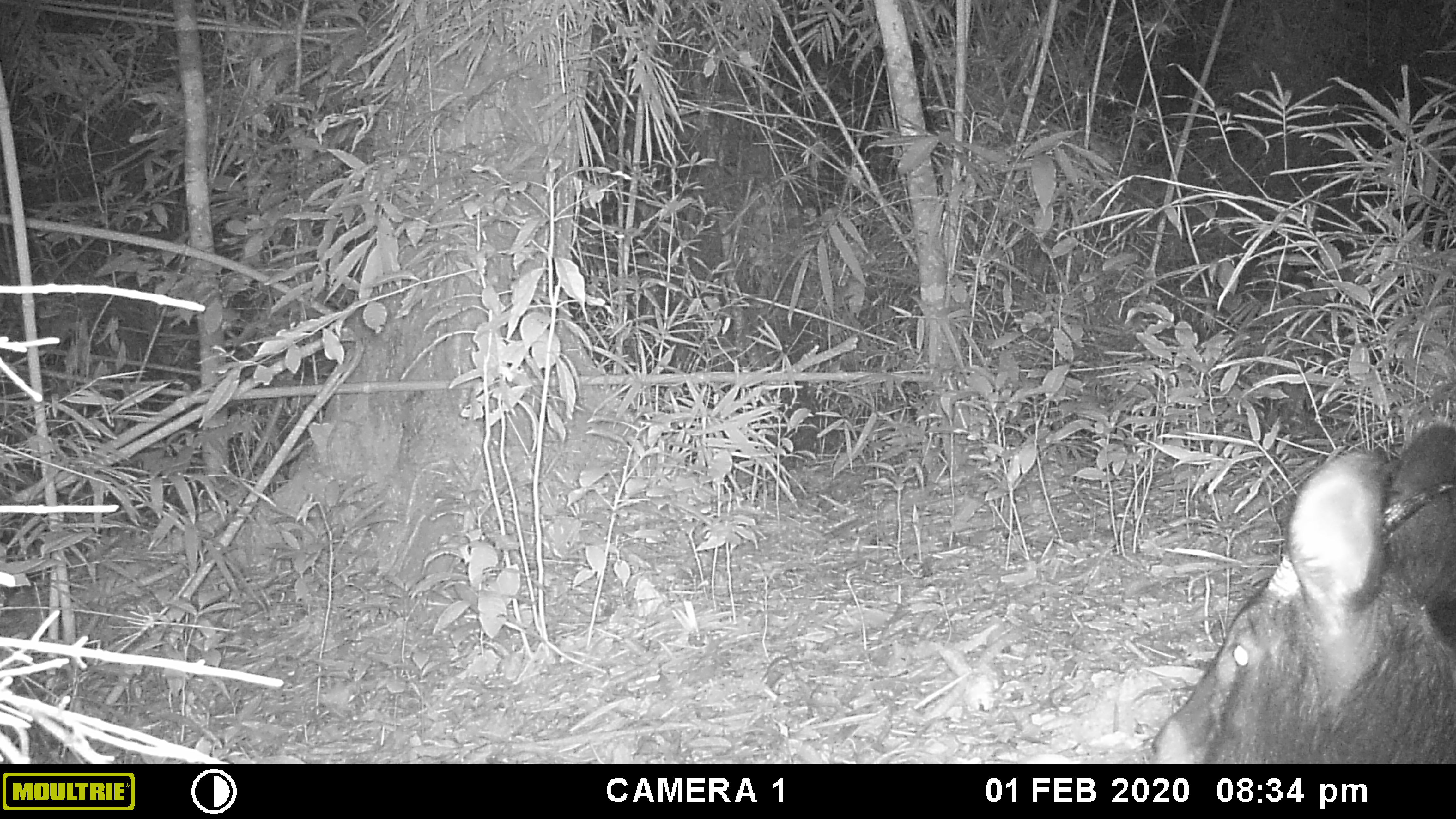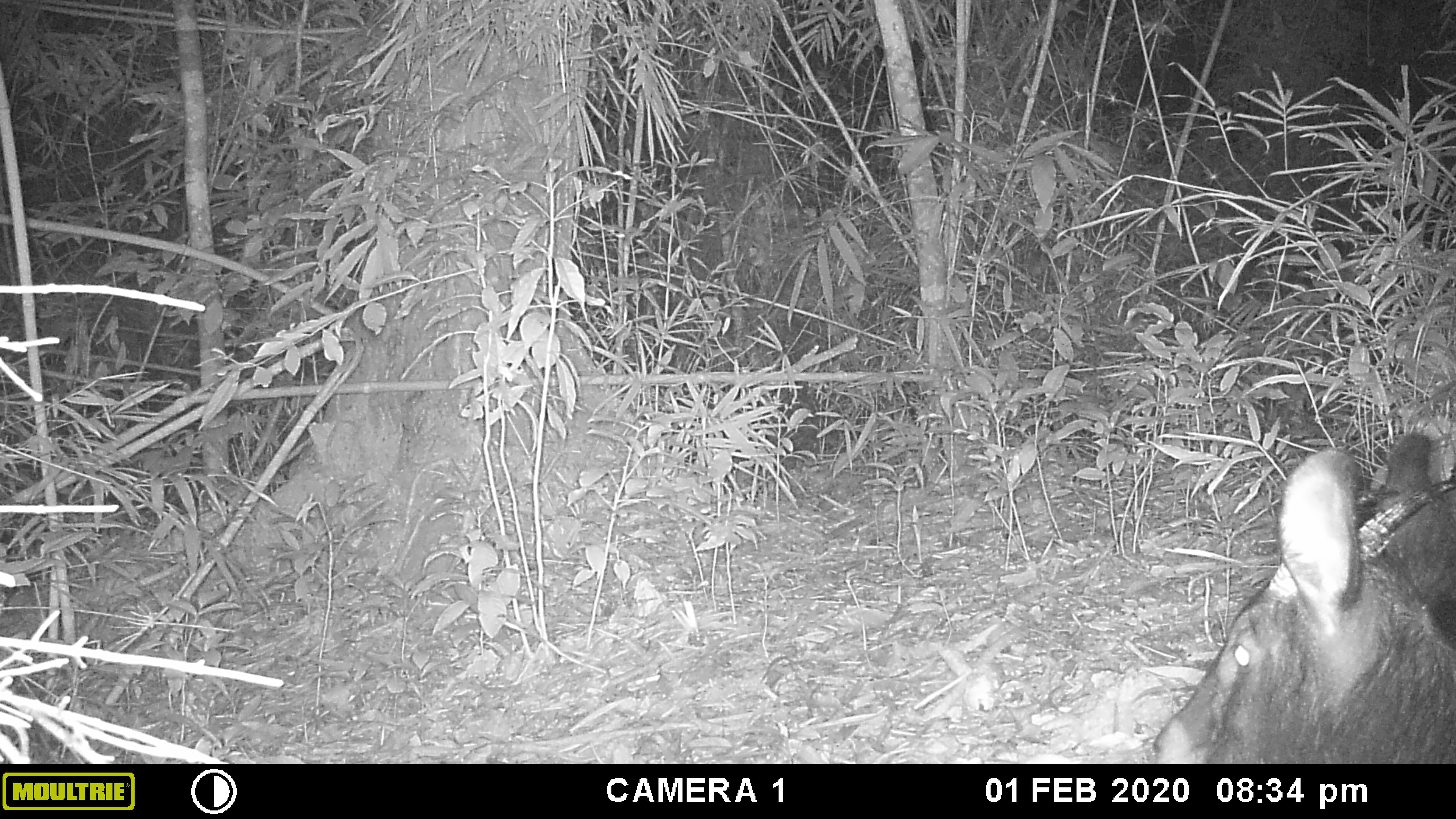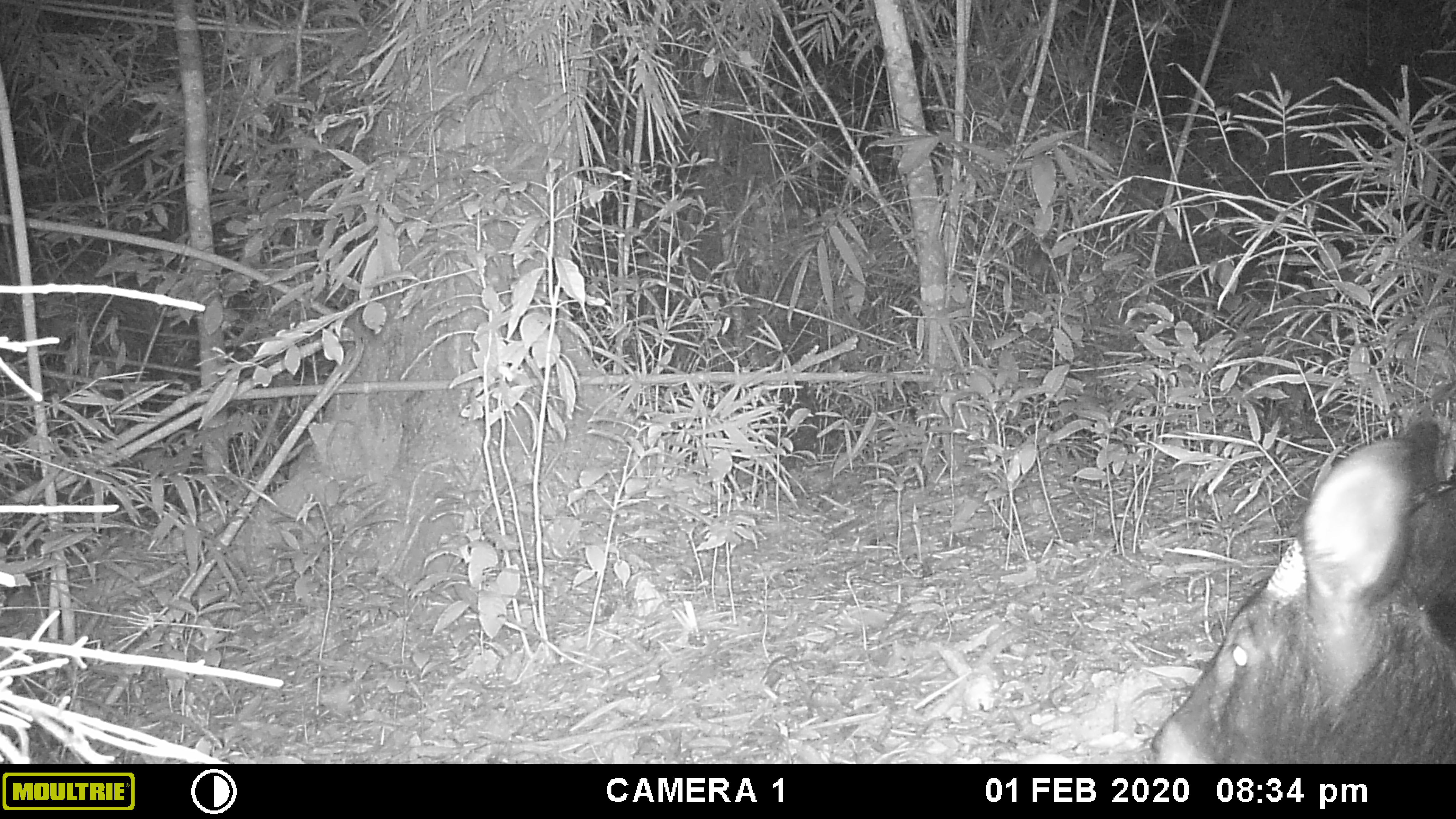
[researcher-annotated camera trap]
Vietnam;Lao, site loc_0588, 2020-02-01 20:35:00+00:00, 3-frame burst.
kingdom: Animalia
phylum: Chordata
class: Mammalia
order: Artiodactyla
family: Bovidae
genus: Capricornis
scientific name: Capricornis sumatraensis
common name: chinese serow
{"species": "chinese serow (Capricornis sumatraensis)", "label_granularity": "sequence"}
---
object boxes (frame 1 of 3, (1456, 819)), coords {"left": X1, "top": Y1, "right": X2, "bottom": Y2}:
chinese serow: {"left": 1147, "top": 420, "right": 1456, "bottom": 763}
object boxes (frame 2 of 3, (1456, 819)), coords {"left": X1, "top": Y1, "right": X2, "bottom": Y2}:
chinese serow: {"left": 1147, "top": 428, "right": 1456, "bottom": 763}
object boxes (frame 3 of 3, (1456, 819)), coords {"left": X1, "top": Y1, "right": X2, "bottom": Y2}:
chinese serow: {"left": 1147, "top": 414, "right": 1456, "bottom": 763}